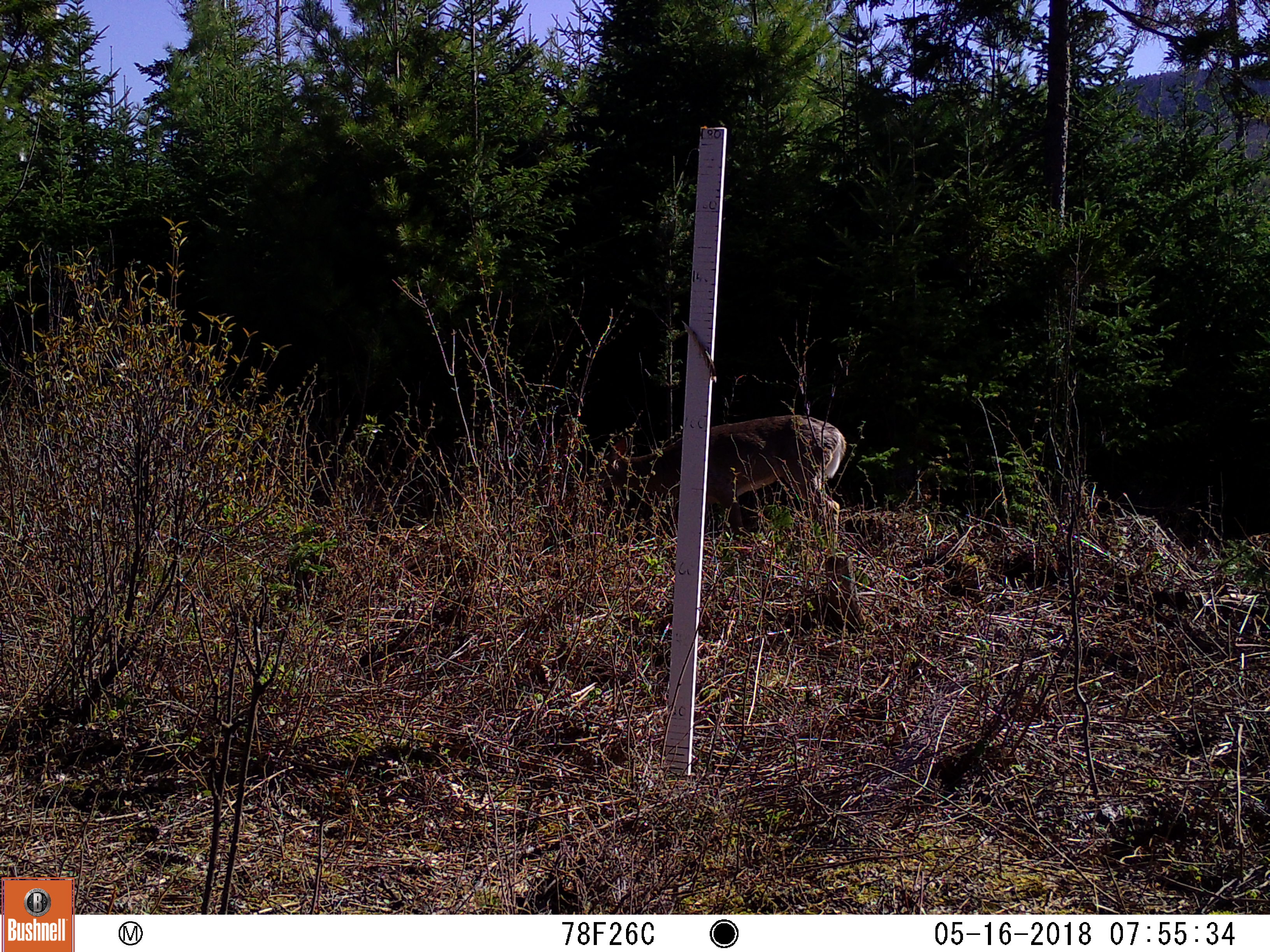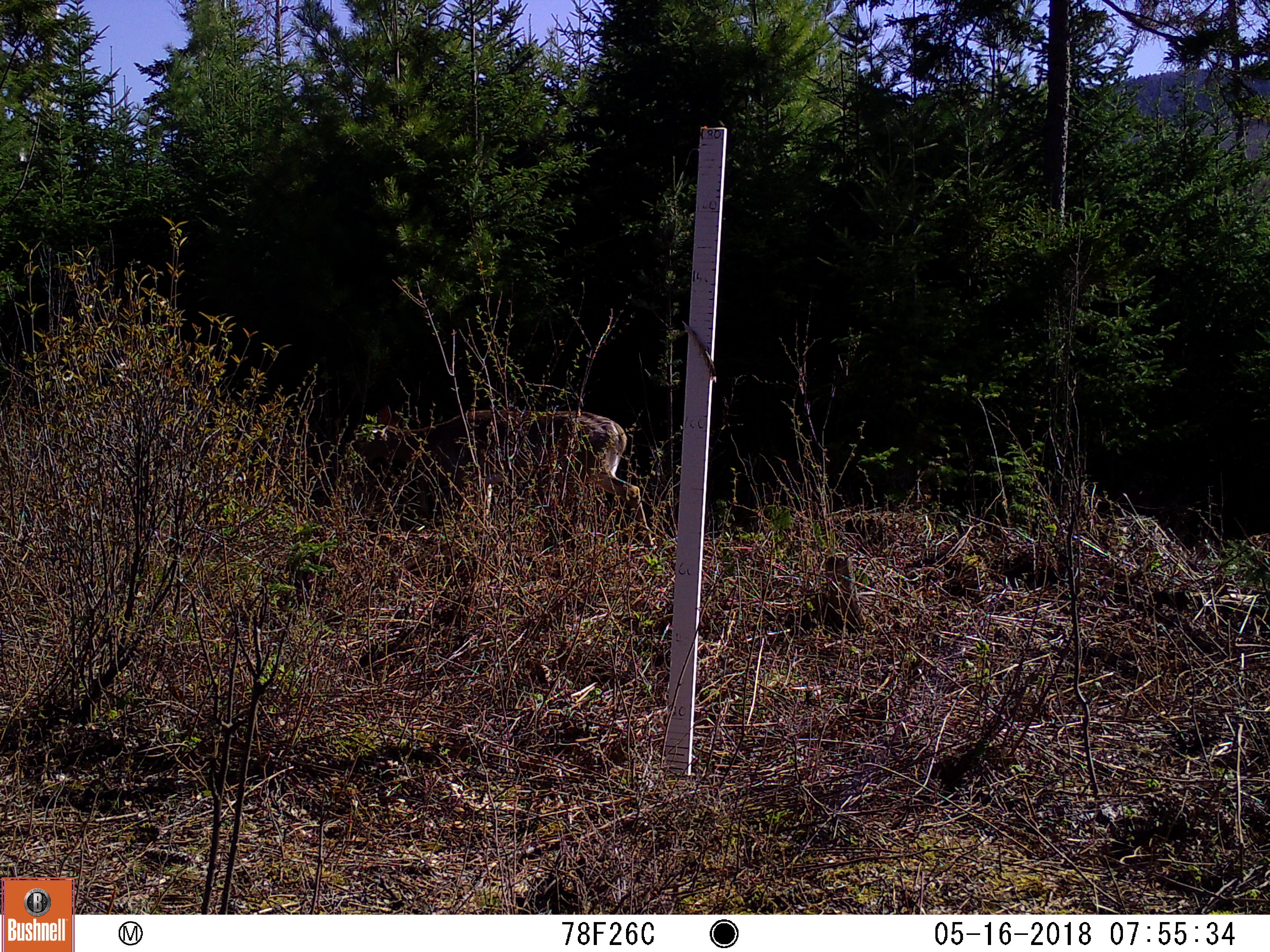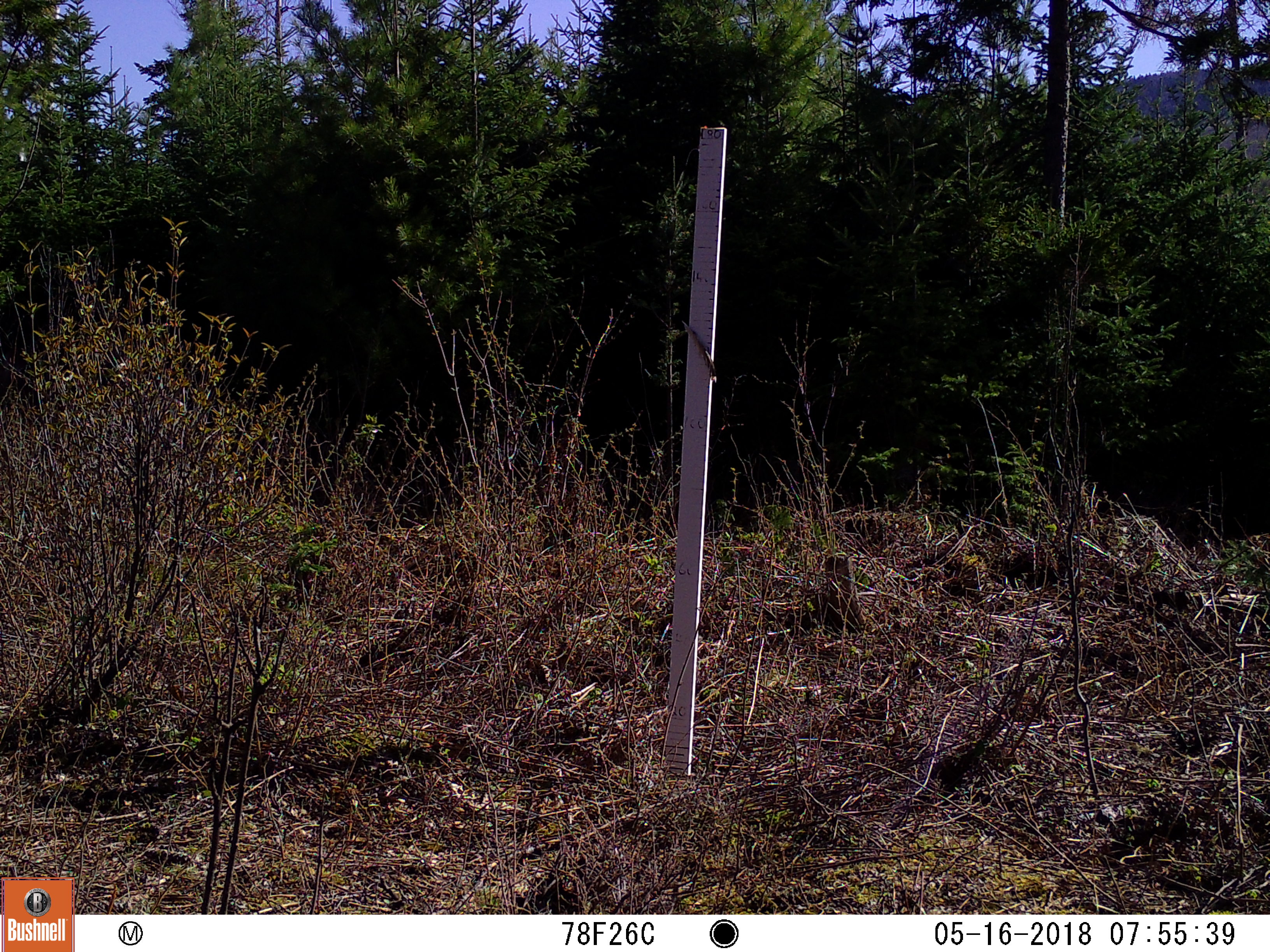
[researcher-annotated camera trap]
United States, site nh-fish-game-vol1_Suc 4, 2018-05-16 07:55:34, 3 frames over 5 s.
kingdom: Animalia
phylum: Chordata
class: Mammalia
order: Artiodactyla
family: Cervidae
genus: Odocoileus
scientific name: Odocoileus virginianus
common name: white-tailed deer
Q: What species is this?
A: White-tailed deer (Odocoileus virginianus).